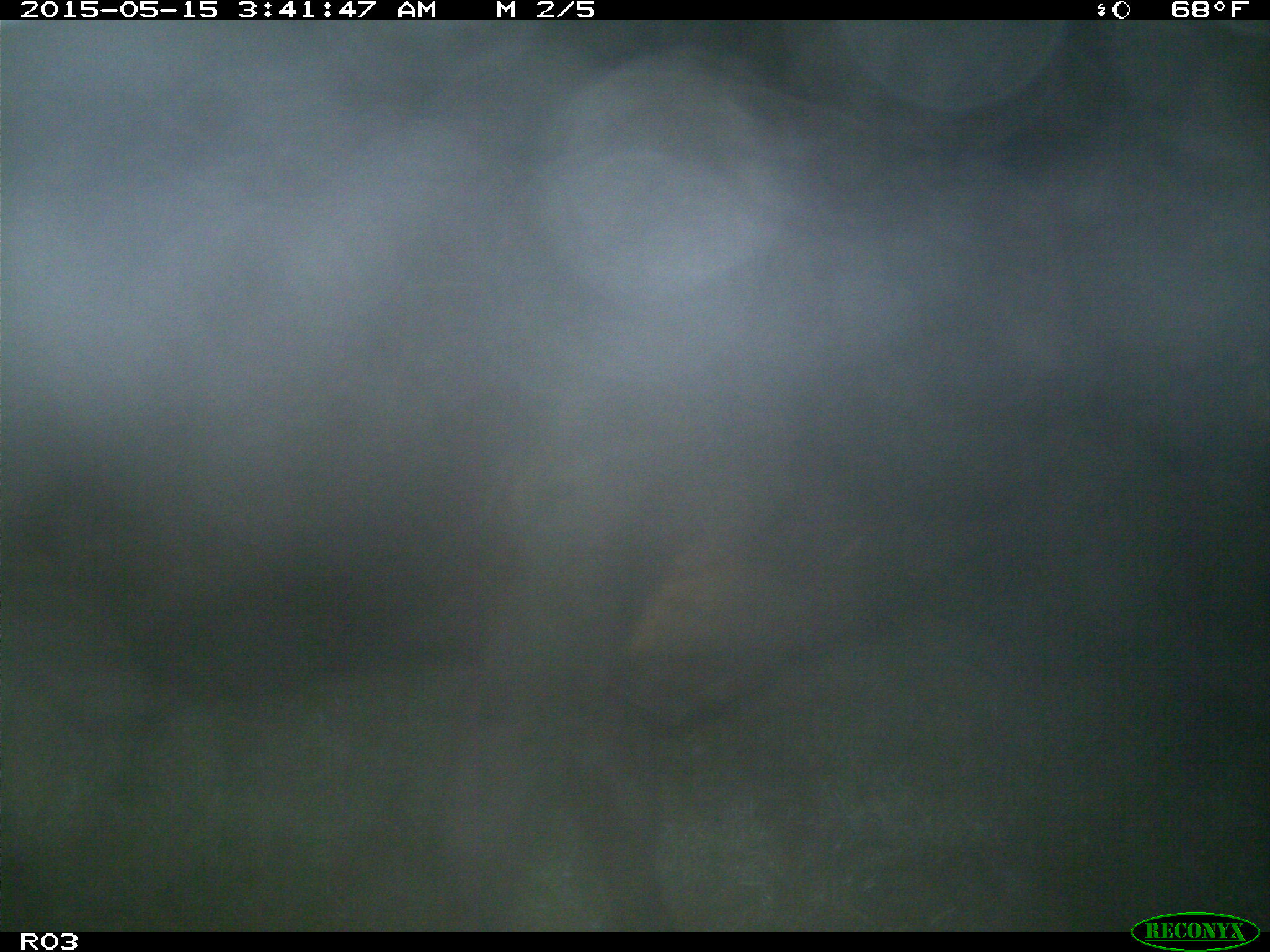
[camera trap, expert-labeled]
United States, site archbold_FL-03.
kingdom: Animalia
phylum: Chordata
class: Mammalia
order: Artiodactyla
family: Bovidae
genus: Bos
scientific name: Bos taurus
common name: domestic cow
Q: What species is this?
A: Bos taurus (domestic cow).